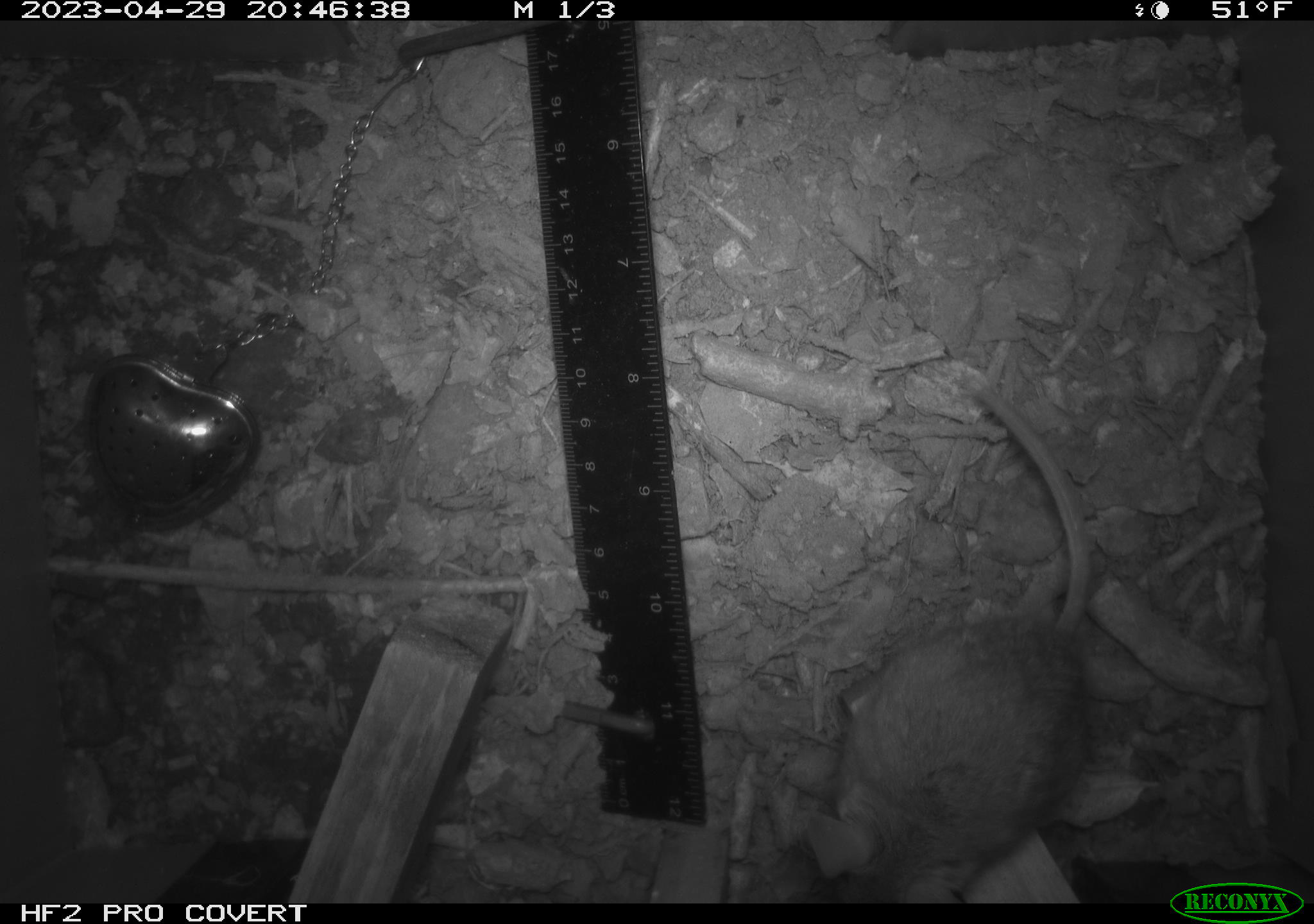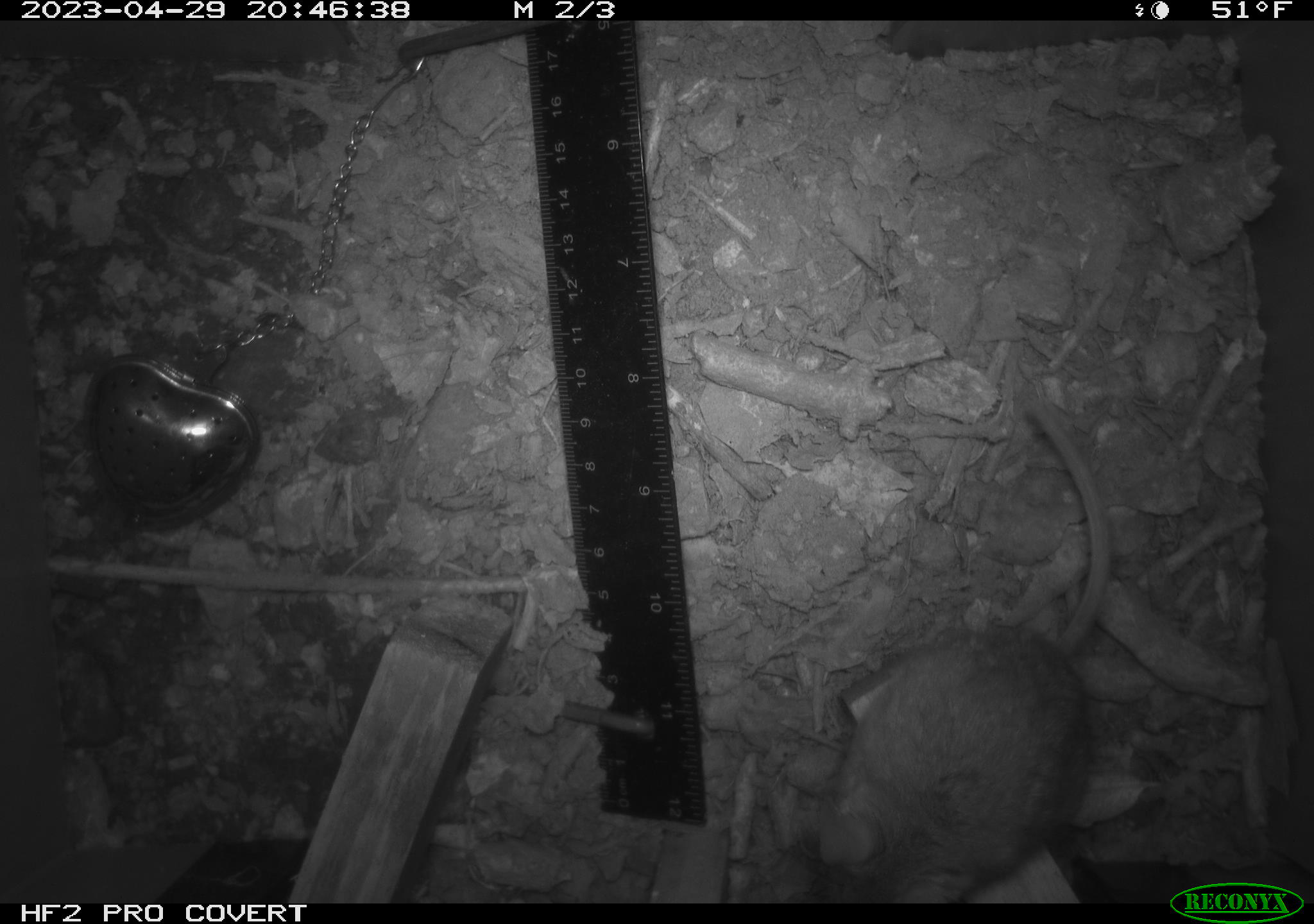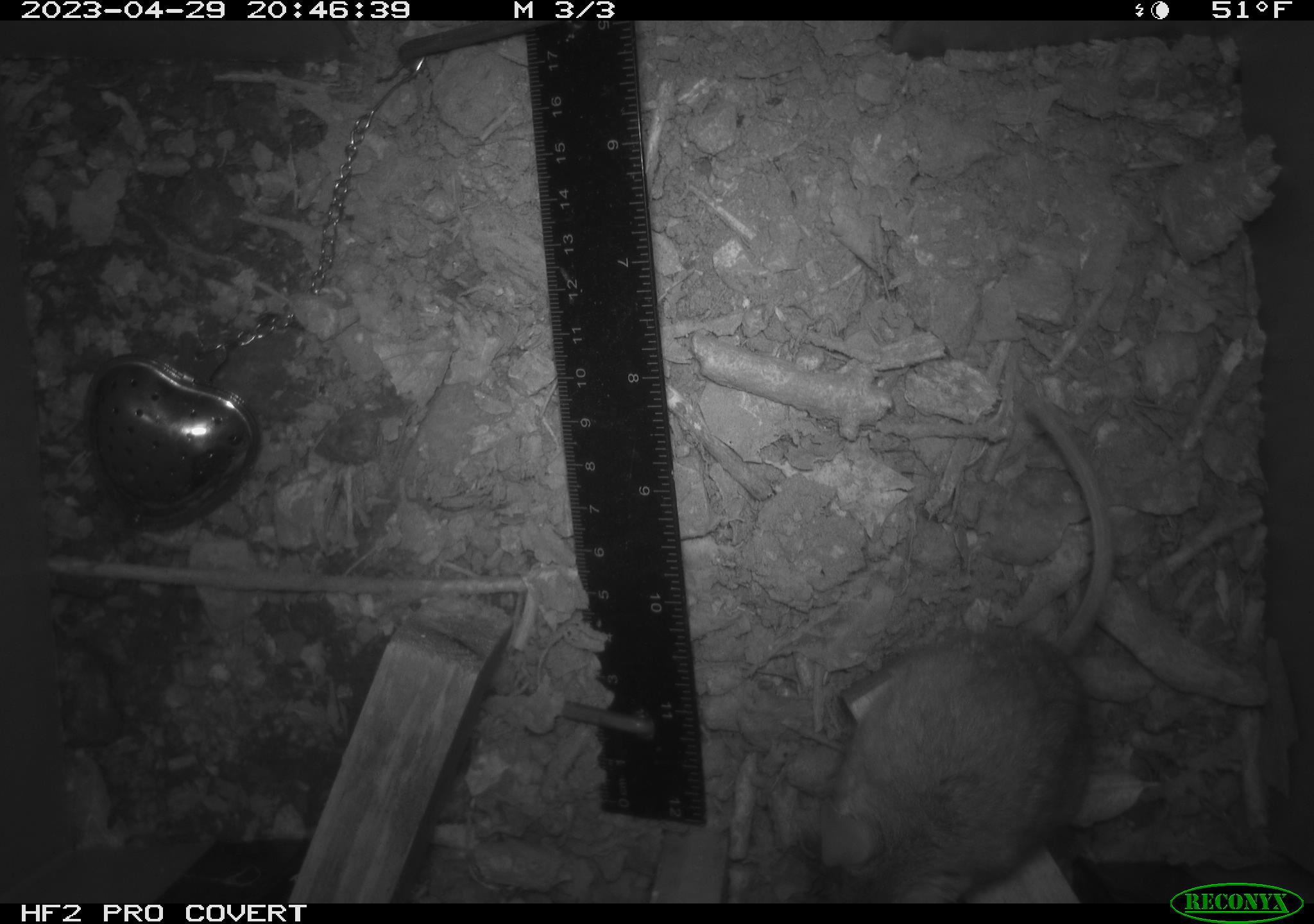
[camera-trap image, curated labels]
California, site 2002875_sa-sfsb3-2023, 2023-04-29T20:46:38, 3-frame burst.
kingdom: Animalia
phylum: Chordata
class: Mammalia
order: Rodentia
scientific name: Rodentia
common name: mouse species